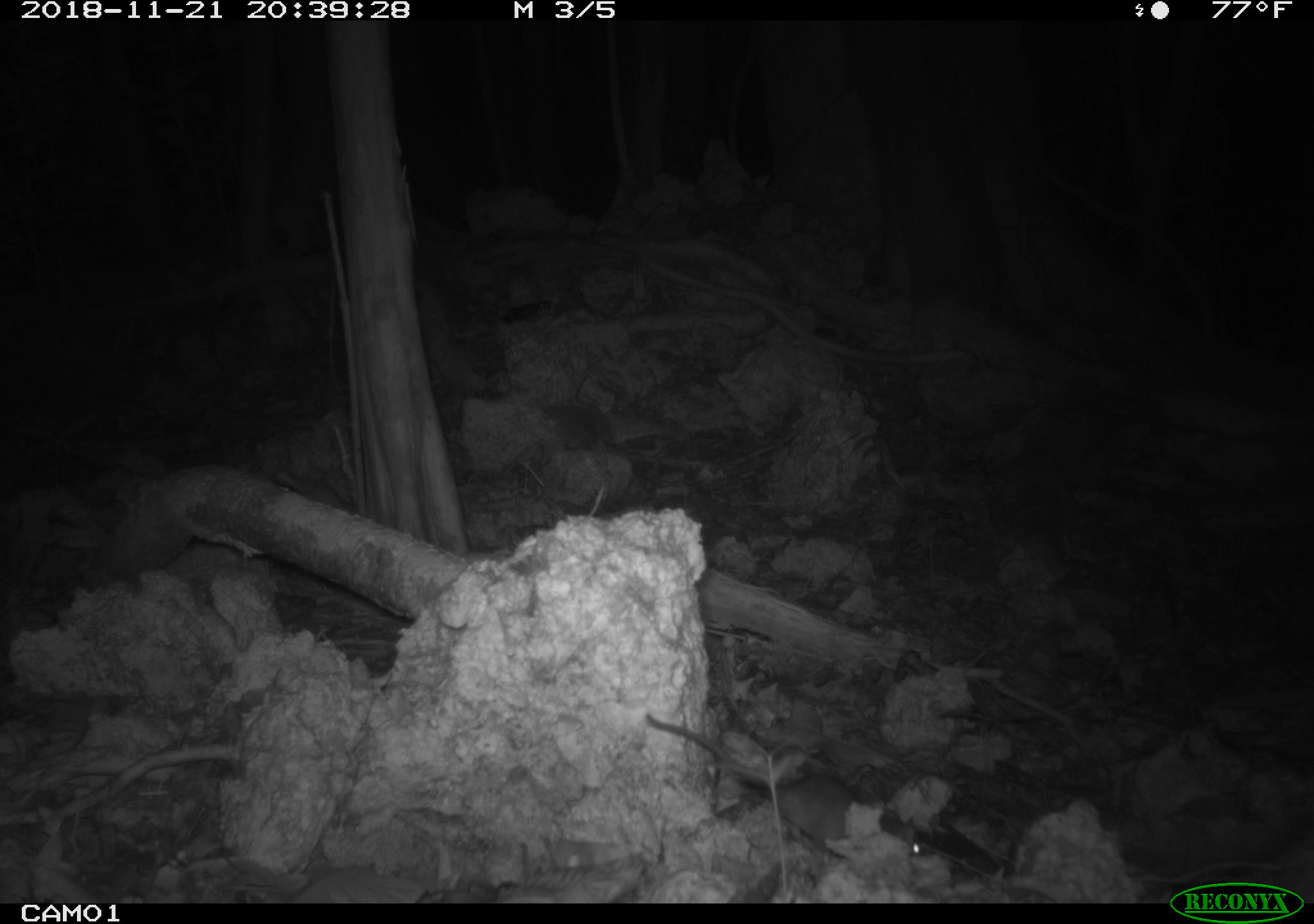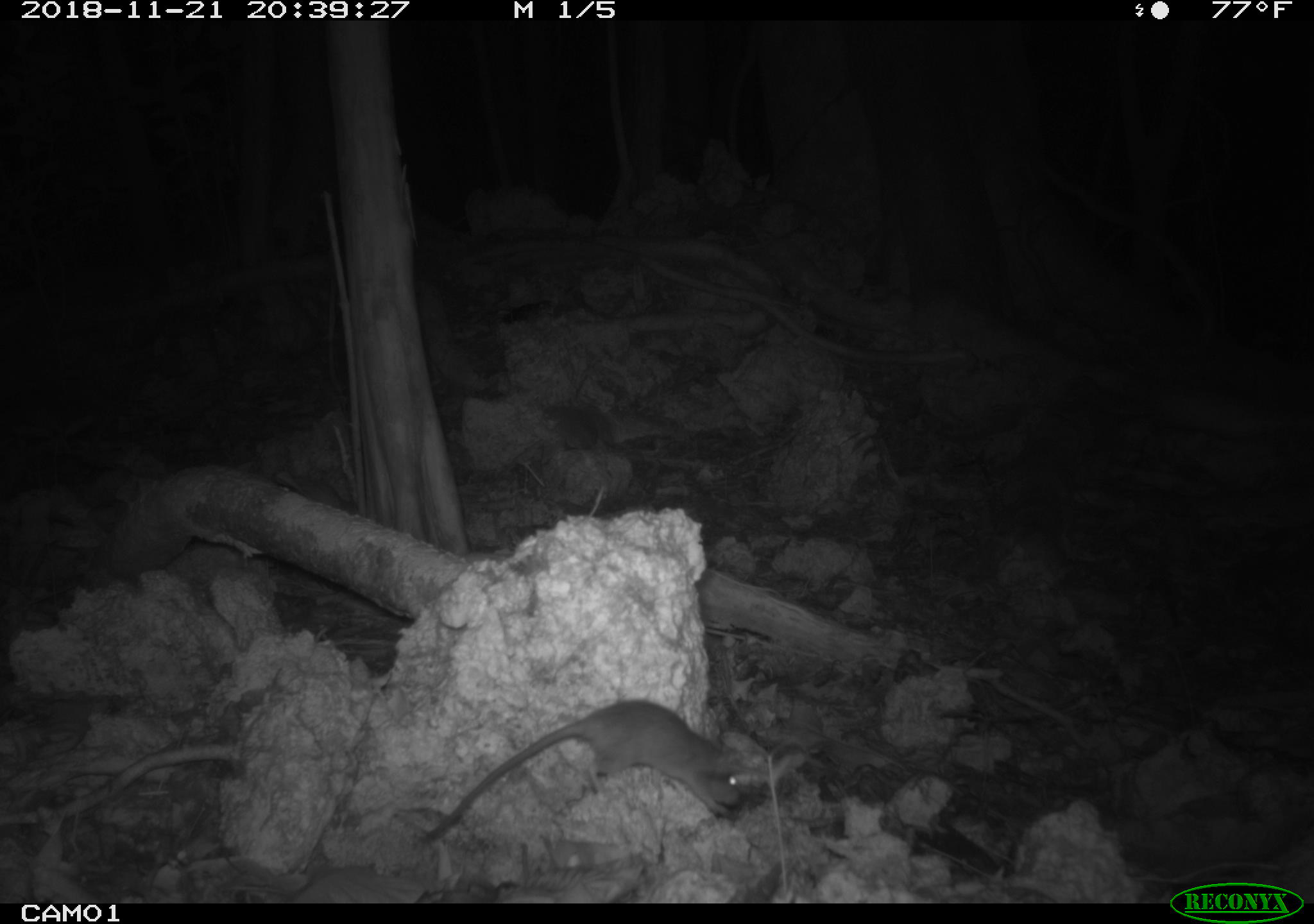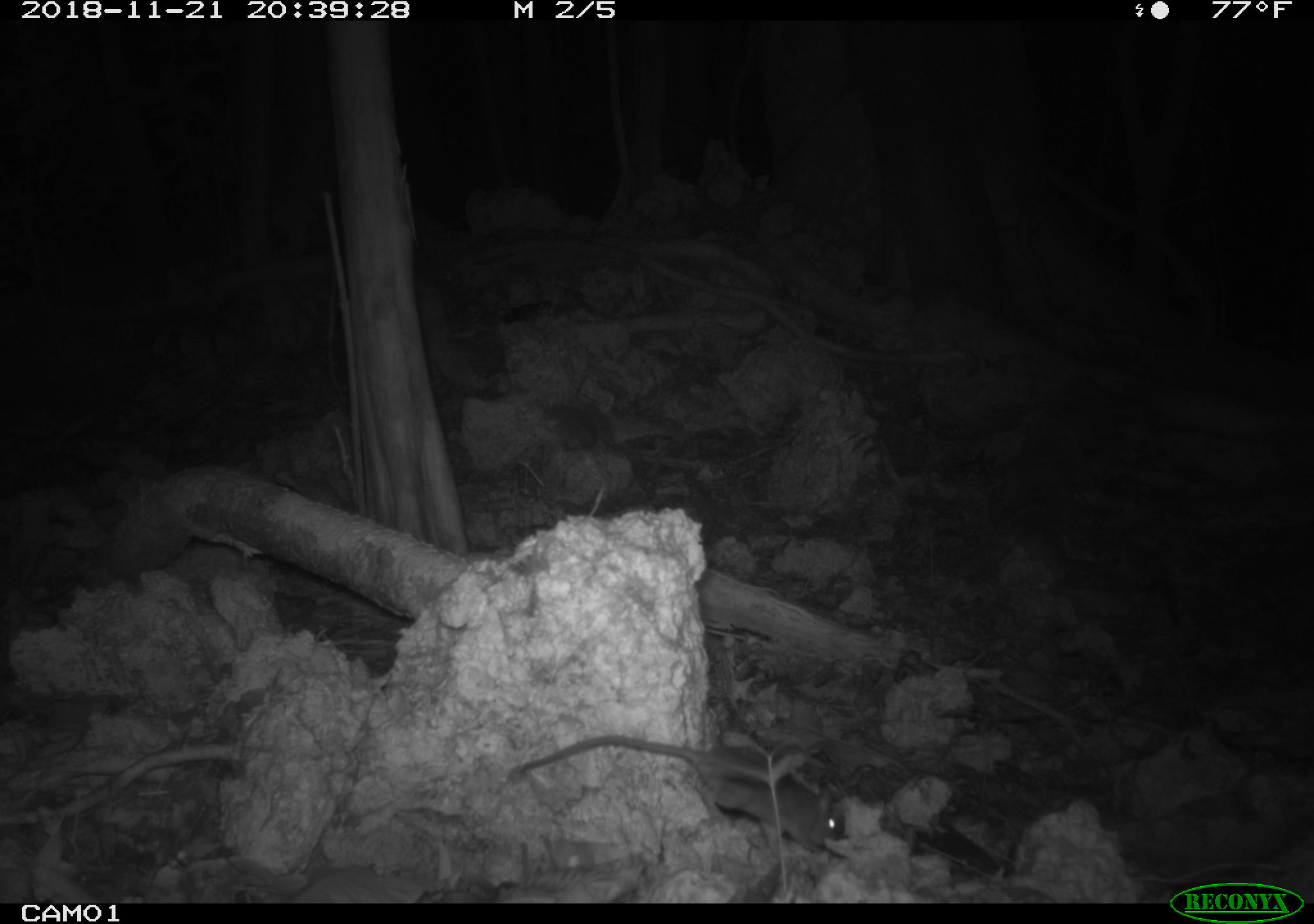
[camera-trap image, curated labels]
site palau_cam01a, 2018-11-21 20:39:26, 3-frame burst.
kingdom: Animalia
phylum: Chordata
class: Mammalia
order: Rodentia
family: Muridae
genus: Rattus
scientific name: Rattus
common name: rat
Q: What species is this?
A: Rat (Rattus).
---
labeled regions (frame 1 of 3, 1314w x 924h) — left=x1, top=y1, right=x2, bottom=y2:
rat: left=641, top=708, right=933, bottom=864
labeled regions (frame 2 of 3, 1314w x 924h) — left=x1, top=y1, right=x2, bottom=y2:
rat: left=416, top=698, right=748, bottom=842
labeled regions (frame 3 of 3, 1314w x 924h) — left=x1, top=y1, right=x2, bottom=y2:
rat: left=510, top=733, right=846, bottom=861